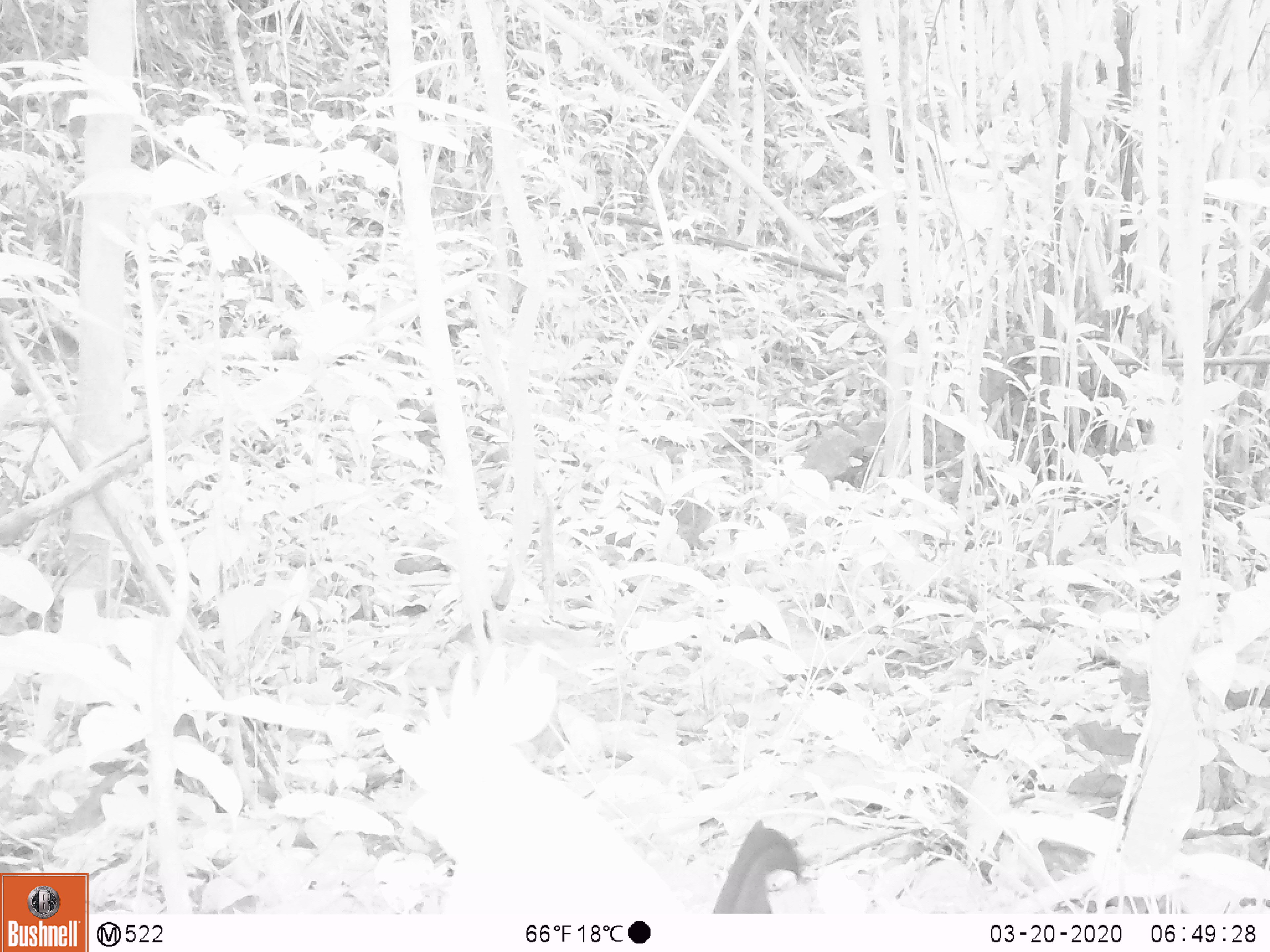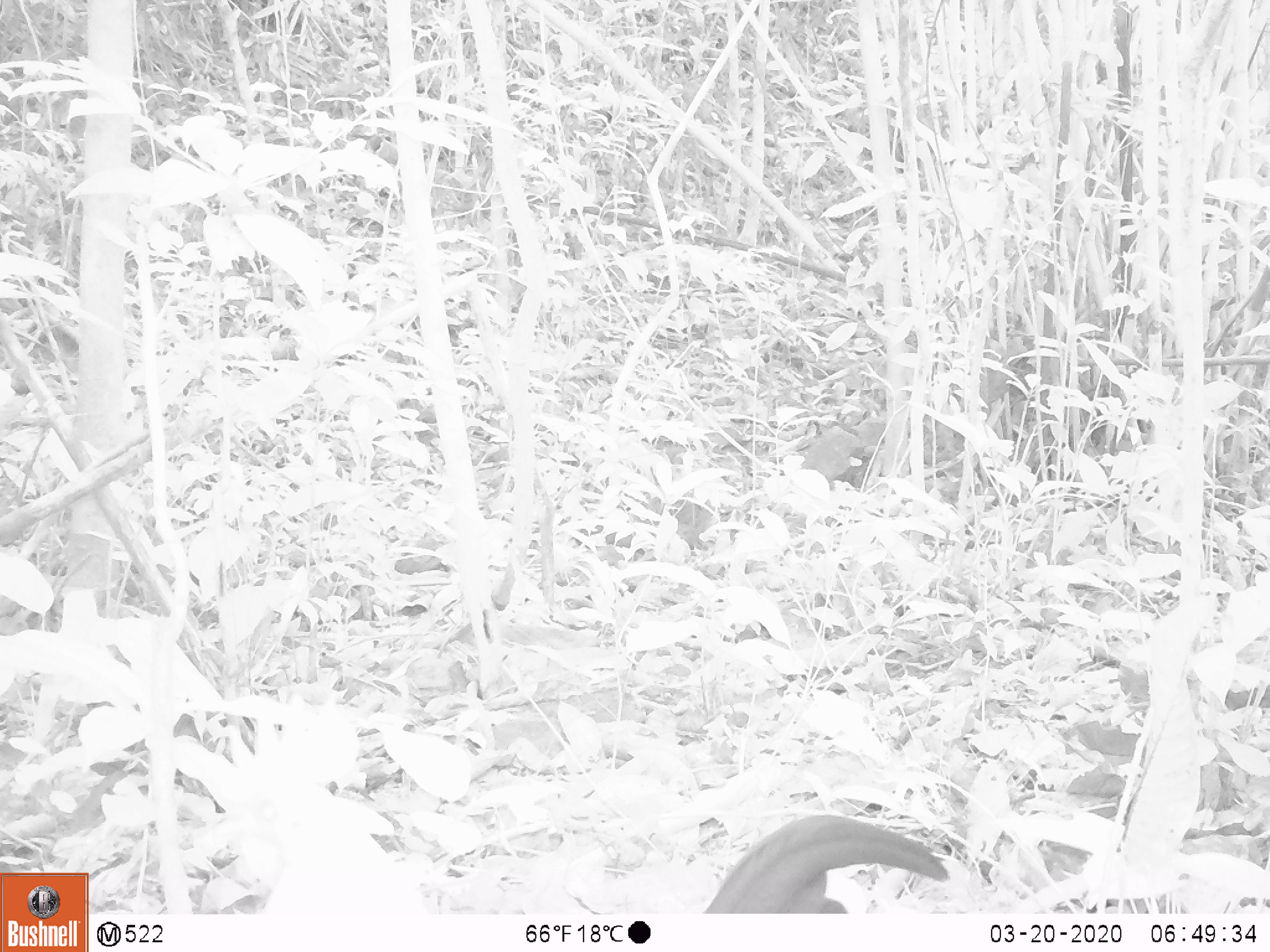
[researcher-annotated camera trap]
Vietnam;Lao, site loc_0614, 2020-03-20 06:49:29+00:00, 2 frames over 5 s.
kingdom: Animalia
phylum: Chordata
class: Aves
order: Galliformes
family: Phasianidae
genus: Gallus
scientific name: Gallus gallus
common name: red junglefowl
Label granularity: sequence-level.